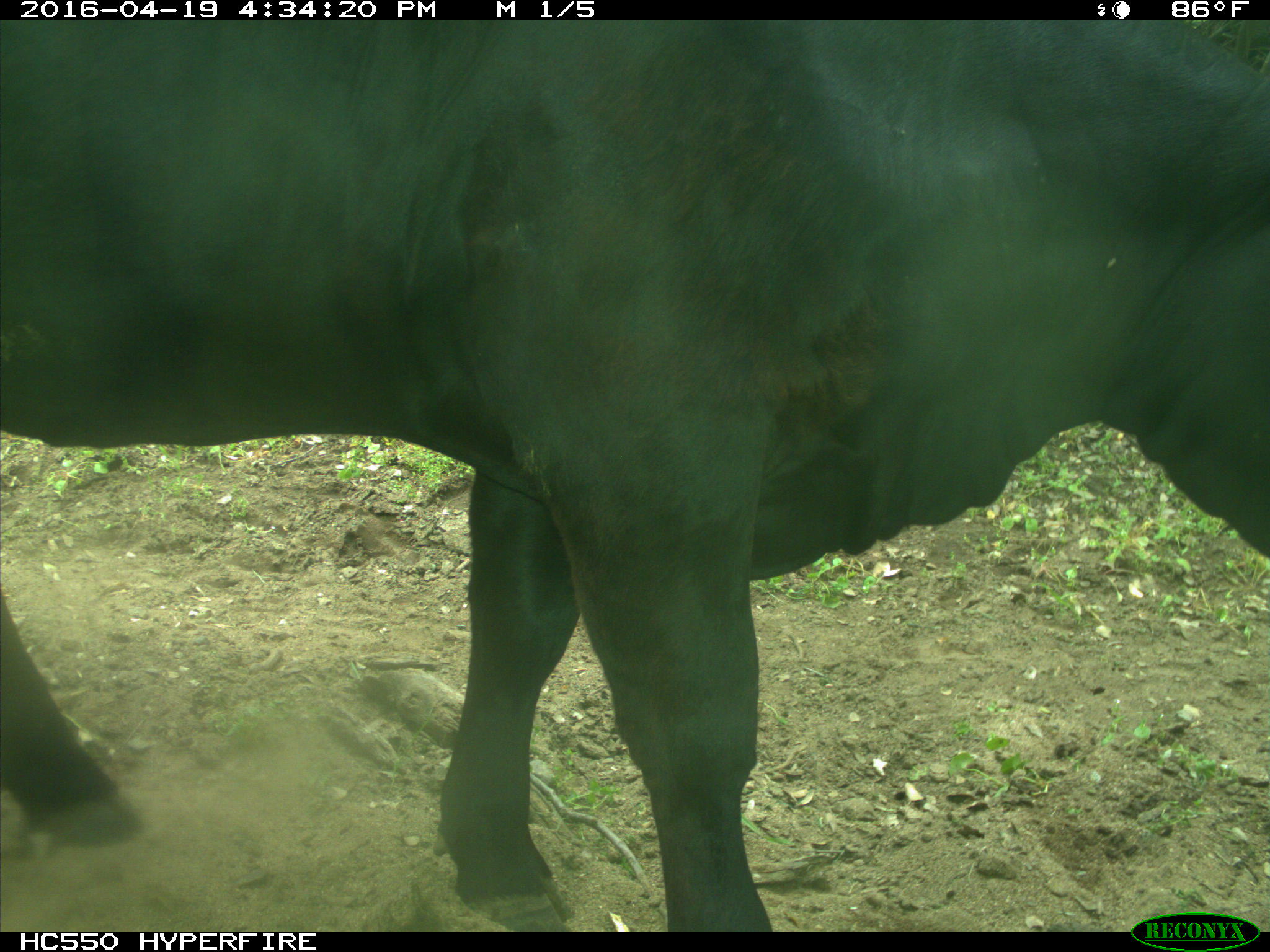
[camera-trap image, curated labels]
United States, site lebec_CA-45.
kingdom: Animalia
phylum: Chordata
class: Mammalia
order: Artiodactyla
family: Bovidae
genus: Bos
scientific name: Bos taurus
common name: domestic cow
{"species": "Bos taurus (domestic cow)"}